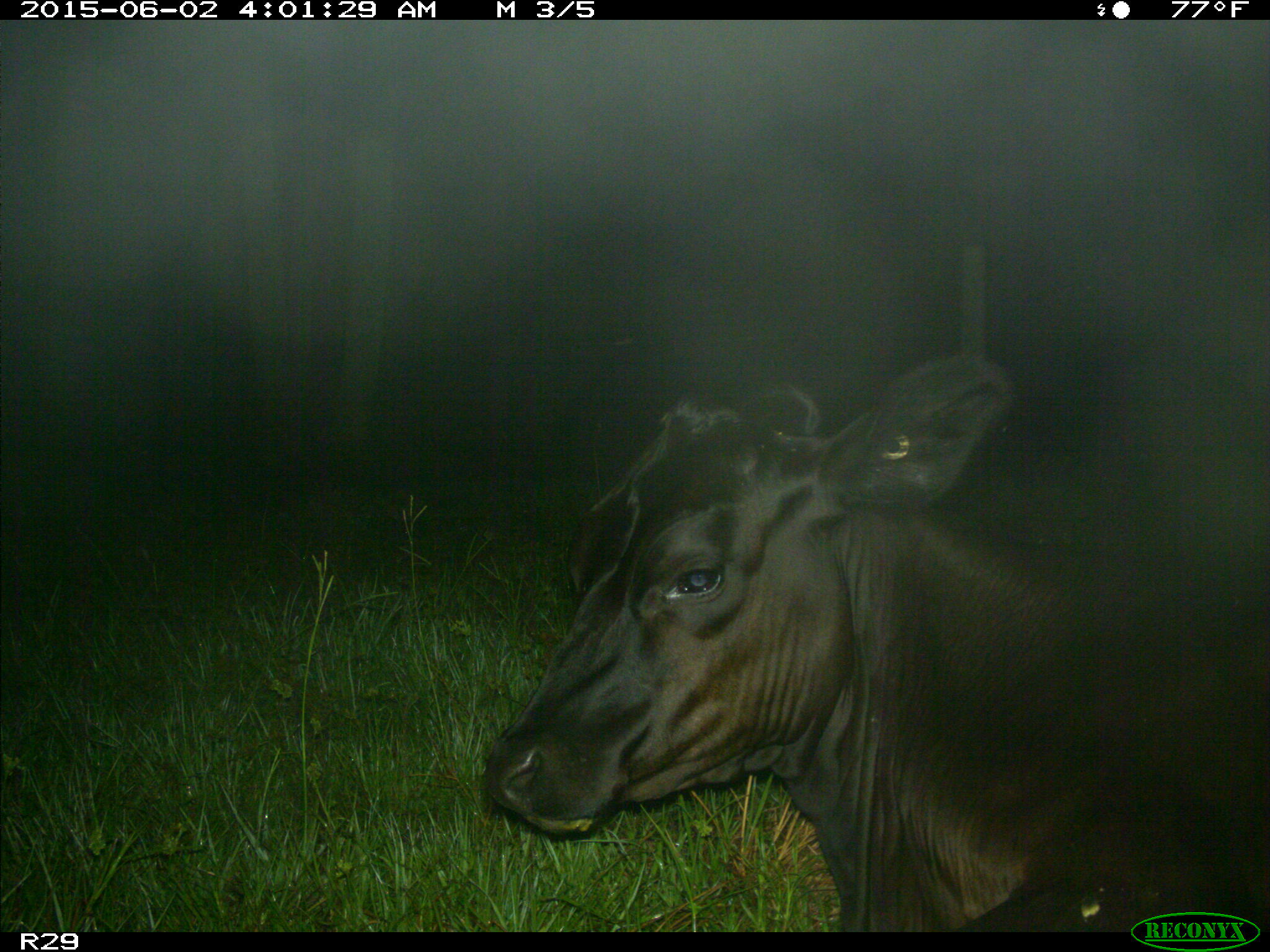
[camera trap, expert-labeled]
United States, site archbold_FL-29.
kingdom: Animalia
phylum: Chordata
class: Mammalia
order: Artiodactyla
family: Bovidae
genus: Bos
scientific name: Bos taurus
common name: domestic cow